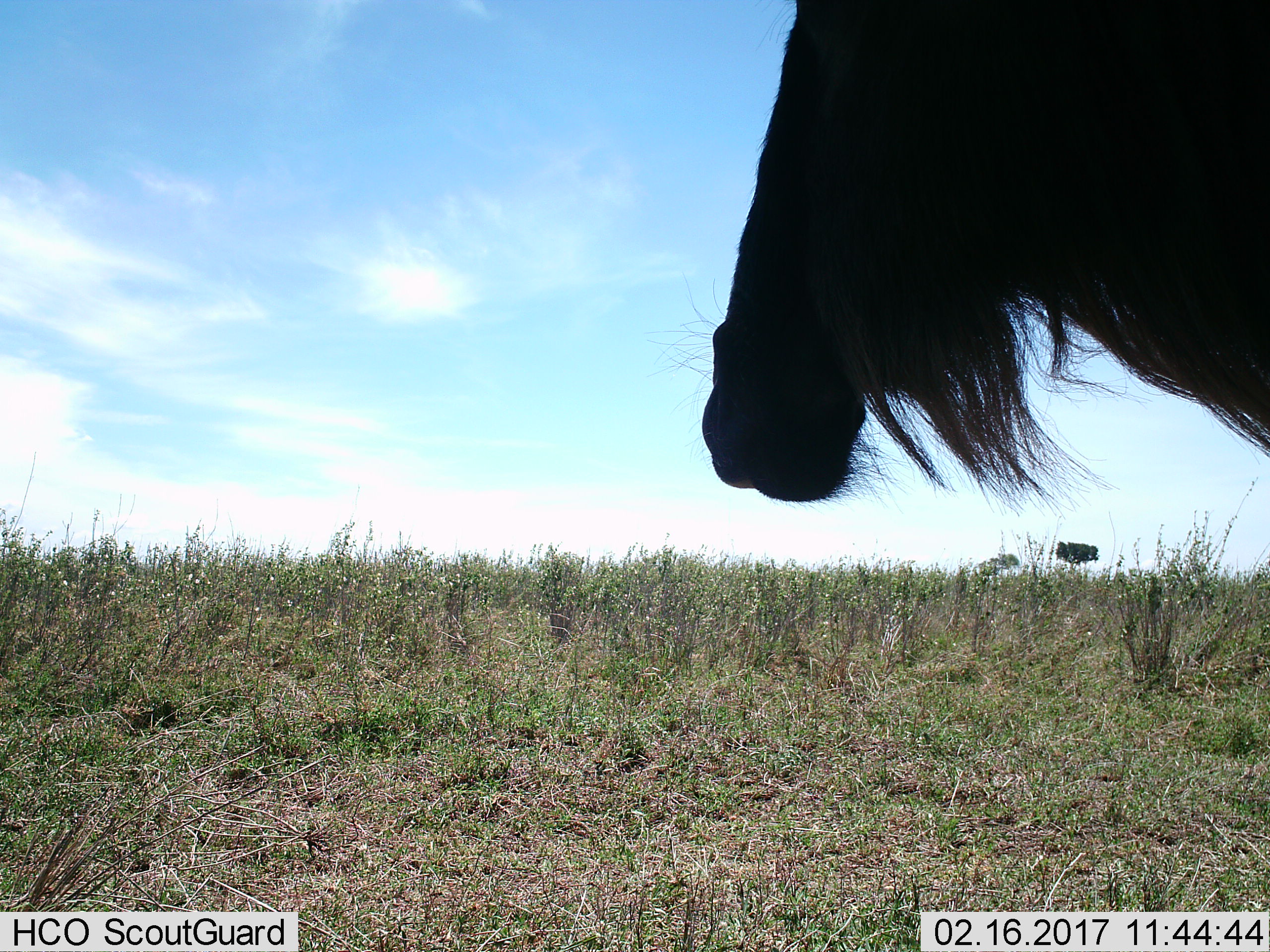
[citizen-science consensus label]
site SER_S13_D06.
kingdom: Animalia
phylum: Chordata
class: Mammalia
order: Artiodactyla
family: Bovidae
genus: Connochaetes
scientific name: Connochaetes taurinus taurinus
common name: blue wildebeest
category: wildebeestblue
Wildebeestblue (blue wildebeest) (Connochaetes taurinus taurinus), count 1. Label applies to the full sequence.